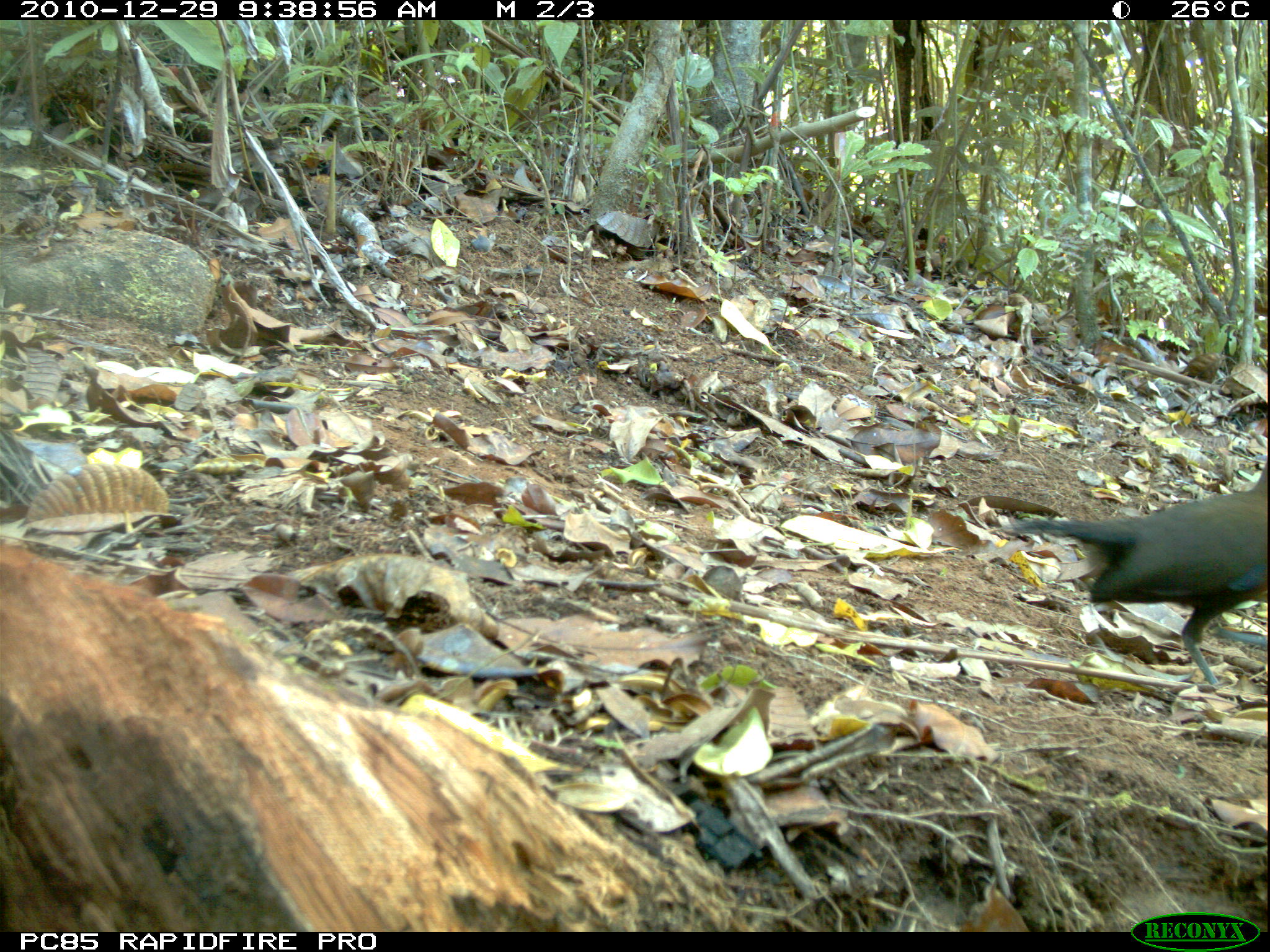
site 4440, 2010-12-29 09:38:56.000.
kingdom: Animalia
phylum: Chordata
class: Aves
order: Passeriformes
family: Cisticolidae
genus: Cisticola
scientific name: Cisticola cherina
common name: madagascar cisticola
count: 1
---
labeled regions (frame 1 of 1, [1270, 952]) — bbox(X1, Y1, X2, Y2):
cisticola cherina: bbox(994, 458, 1270, 686)